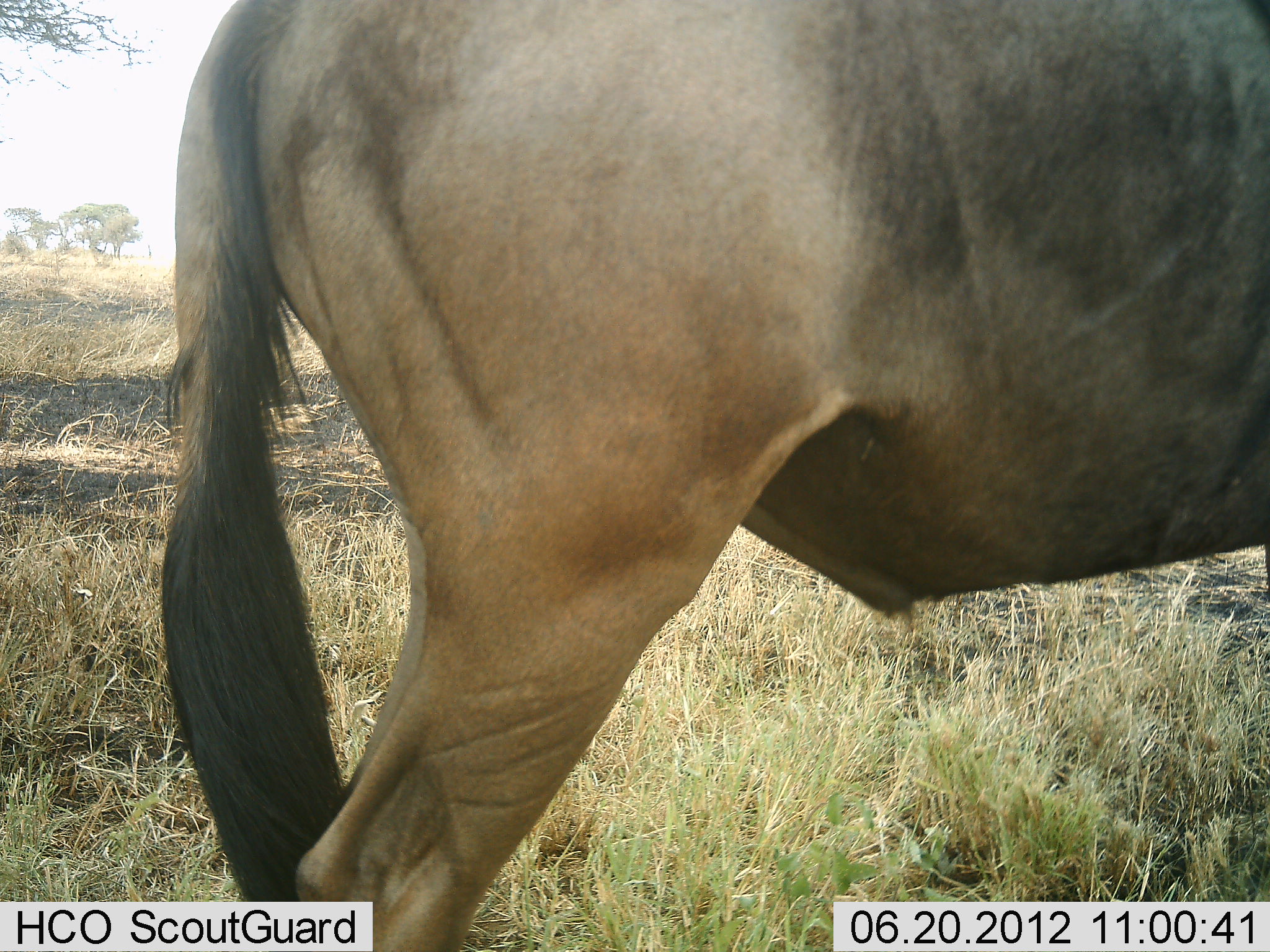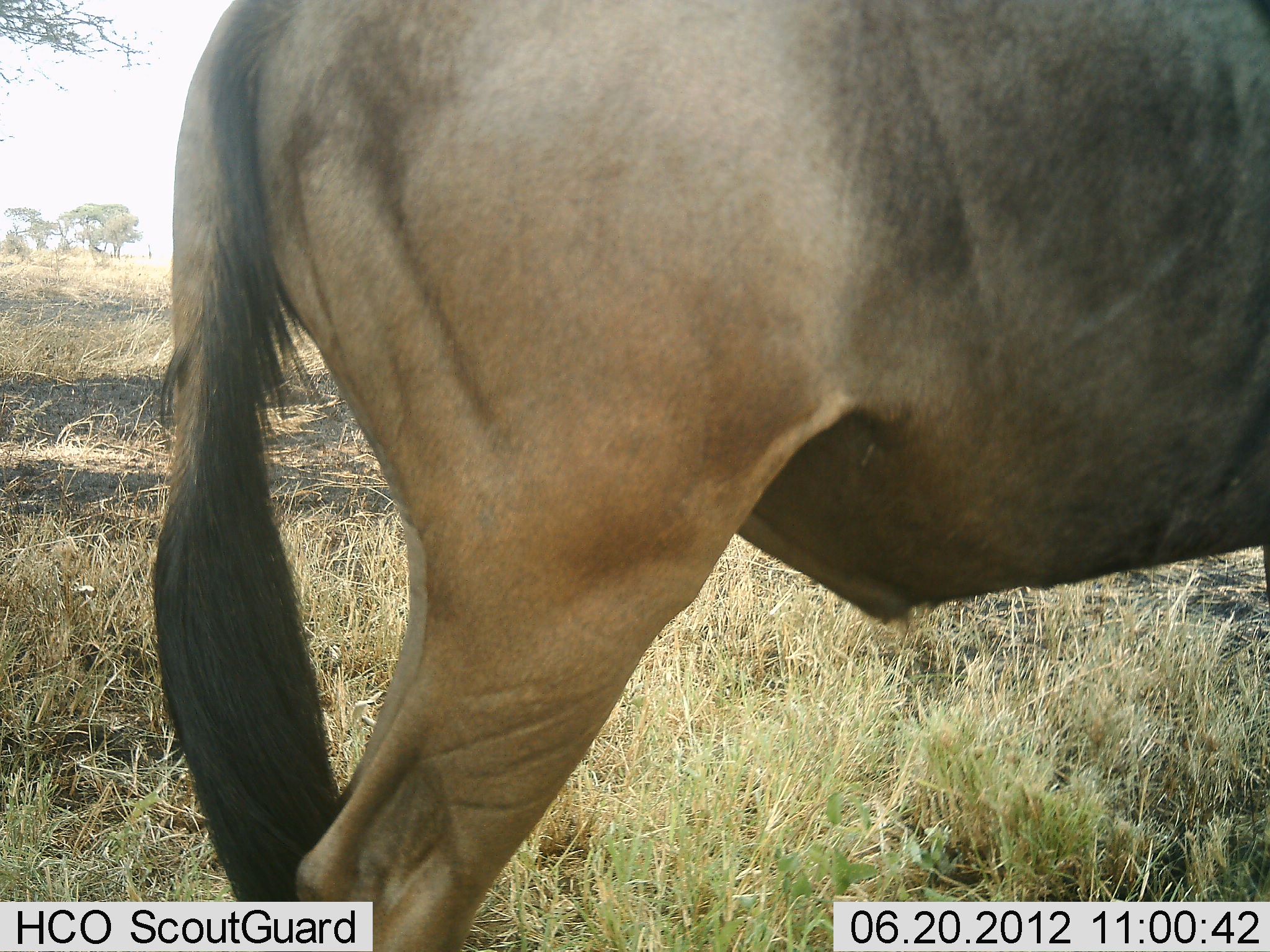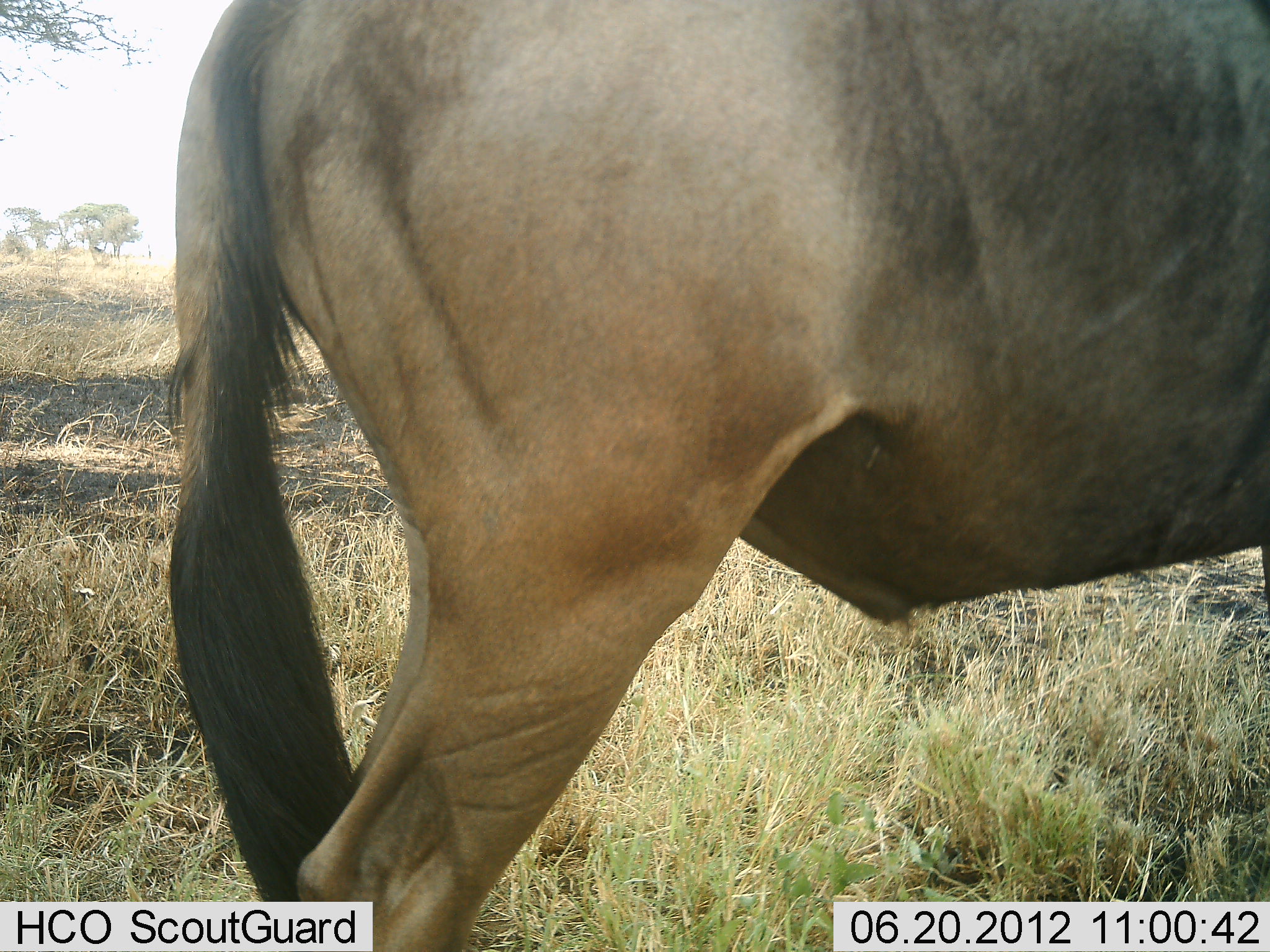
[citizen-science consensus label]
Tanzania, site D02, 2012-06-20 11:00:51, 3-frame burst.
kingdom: Animalia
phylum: Chordata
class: Mammalia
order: Artiodactyla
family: Bovidae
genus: Connochaetes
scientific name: Connochaetes taurinus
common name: blue wildebeest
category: wildebeest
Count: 1.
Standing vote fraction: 100%.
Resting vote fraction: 0%.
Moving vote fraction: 0%.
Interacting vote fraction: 0%.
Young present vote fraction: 0%.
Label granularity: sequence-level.